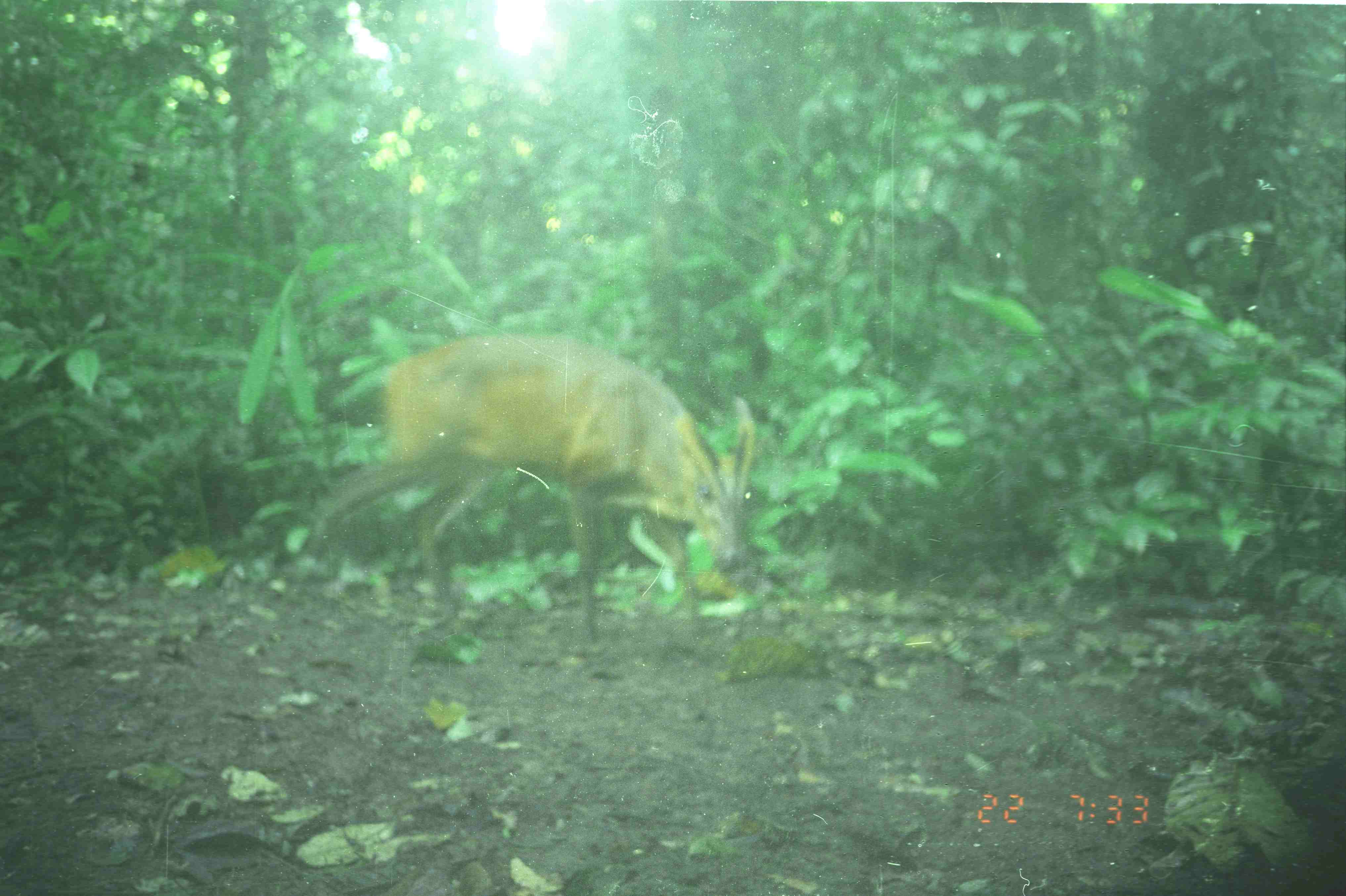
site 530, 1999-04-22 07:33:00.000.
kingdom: Animalia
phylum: Chordata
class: Mammalia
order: Artiodactyla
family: Cervidae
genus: Muntiacus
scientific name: Muntiacus muntjak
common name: southern red muntjac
Muntiacus muntjak (southern red muntjac), count 1.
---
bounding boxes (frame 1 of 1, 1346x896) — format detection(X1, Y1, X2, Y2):
muntiacus muntjak: detection(308, 333, 757, 635)